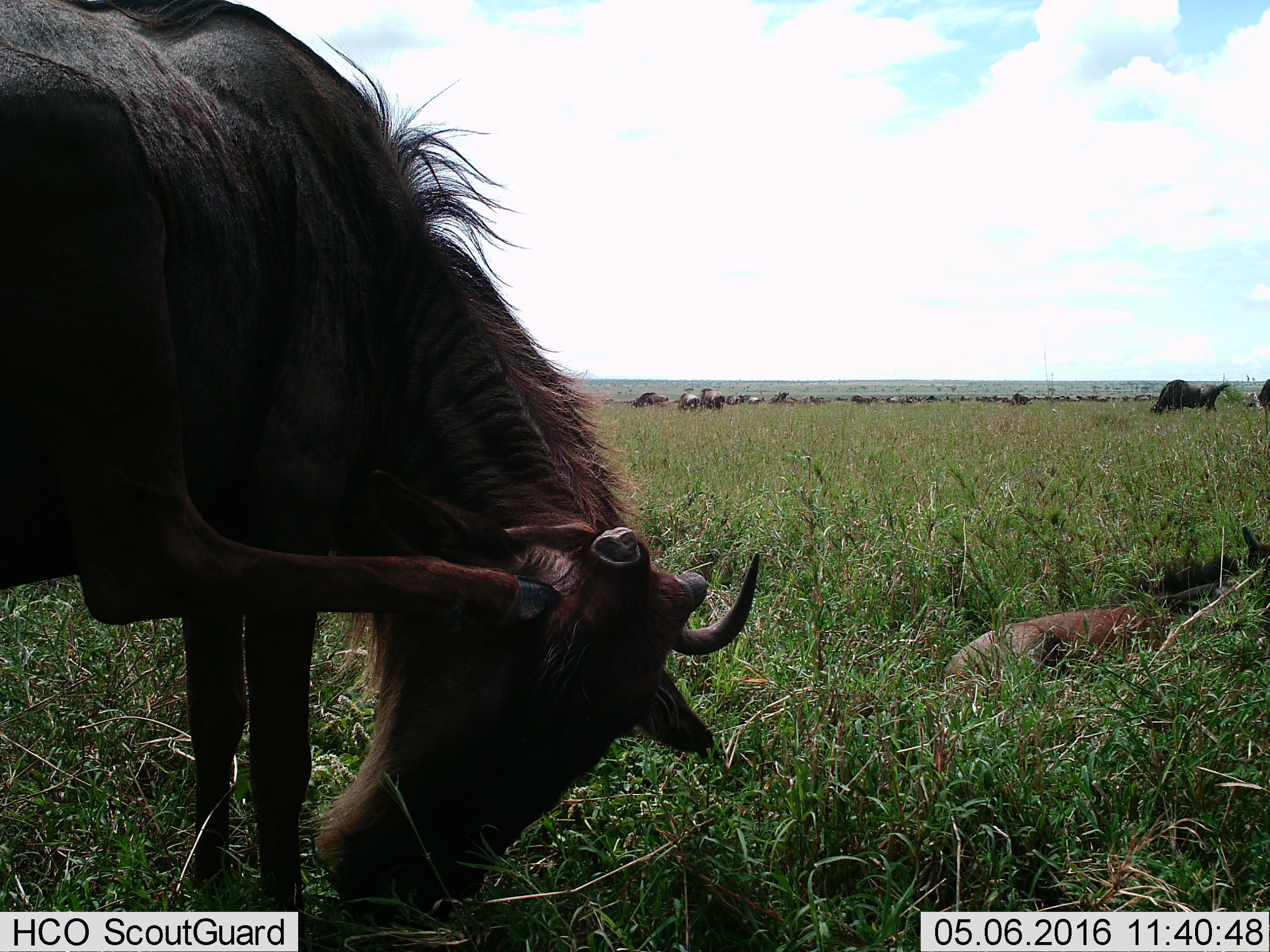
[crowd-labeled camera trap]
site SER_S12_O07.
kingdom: Animalia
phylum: Chordata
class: Mammalia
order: Artiodactyla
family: Bovidae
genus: Connochaetes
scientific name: Connochaetes taurinus taurinus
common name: blue wildebeest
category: wildebeestblue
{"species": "wildebeestblue (blue wildebeest) (Connochaetes taurinus taurinus)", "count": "11-50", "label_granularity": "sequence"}